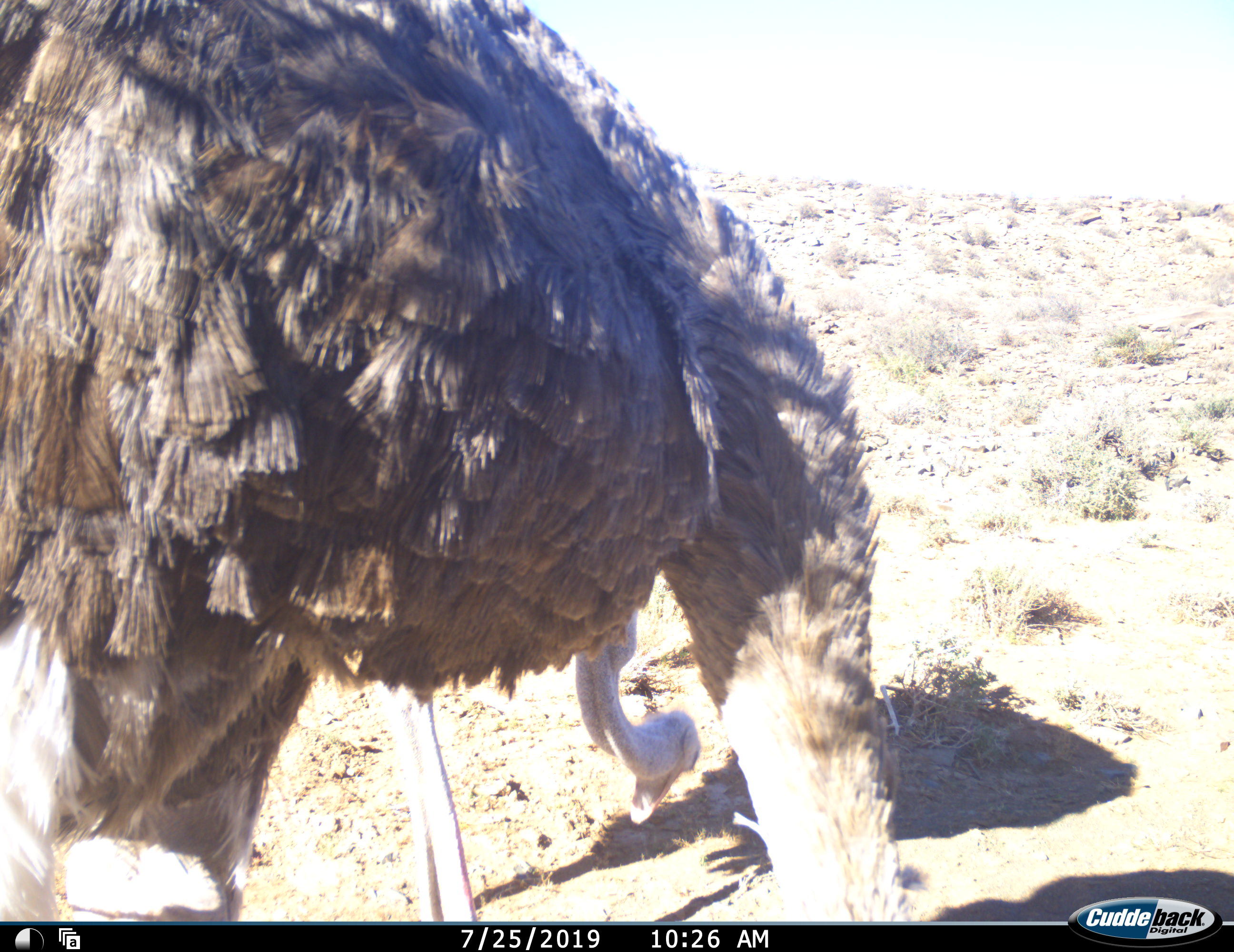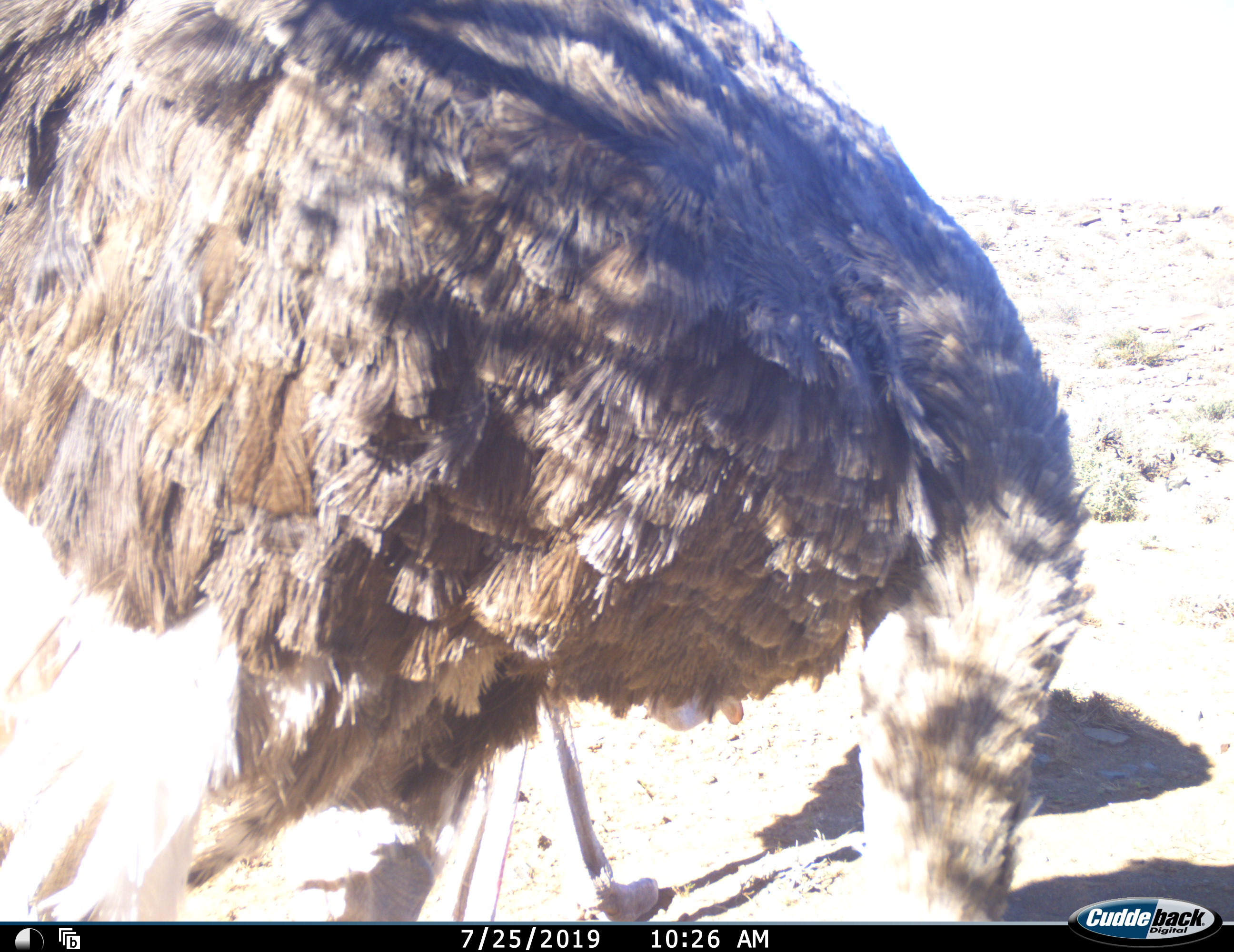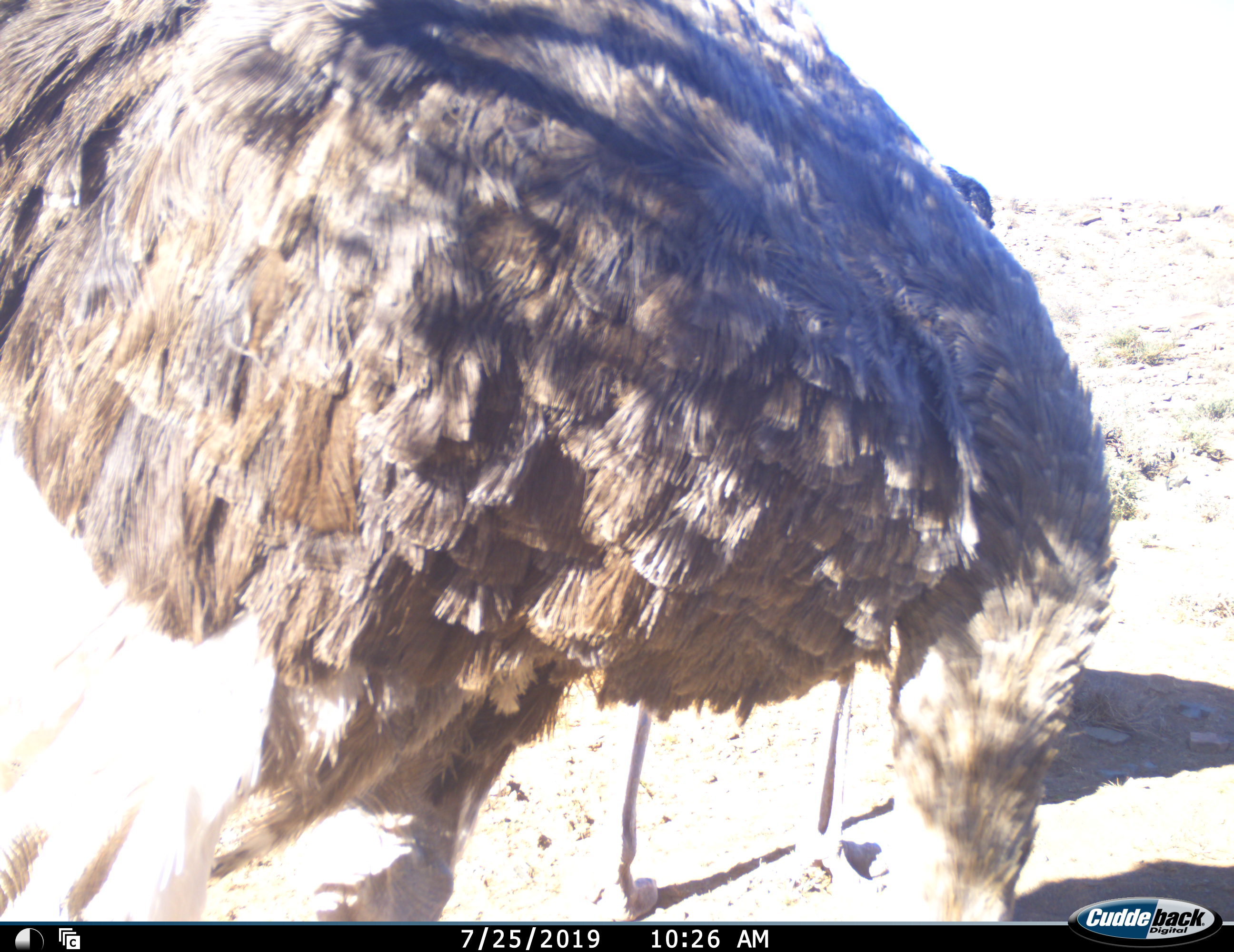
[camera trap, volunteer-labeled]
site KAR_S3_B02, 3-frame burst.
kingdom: Animalia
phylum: Chordata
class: Aves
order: Struthioniformes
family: Struthionidae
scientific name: Struthionidae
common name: ostrich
Ostrich (Struthionidae), count 1. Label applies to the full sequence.